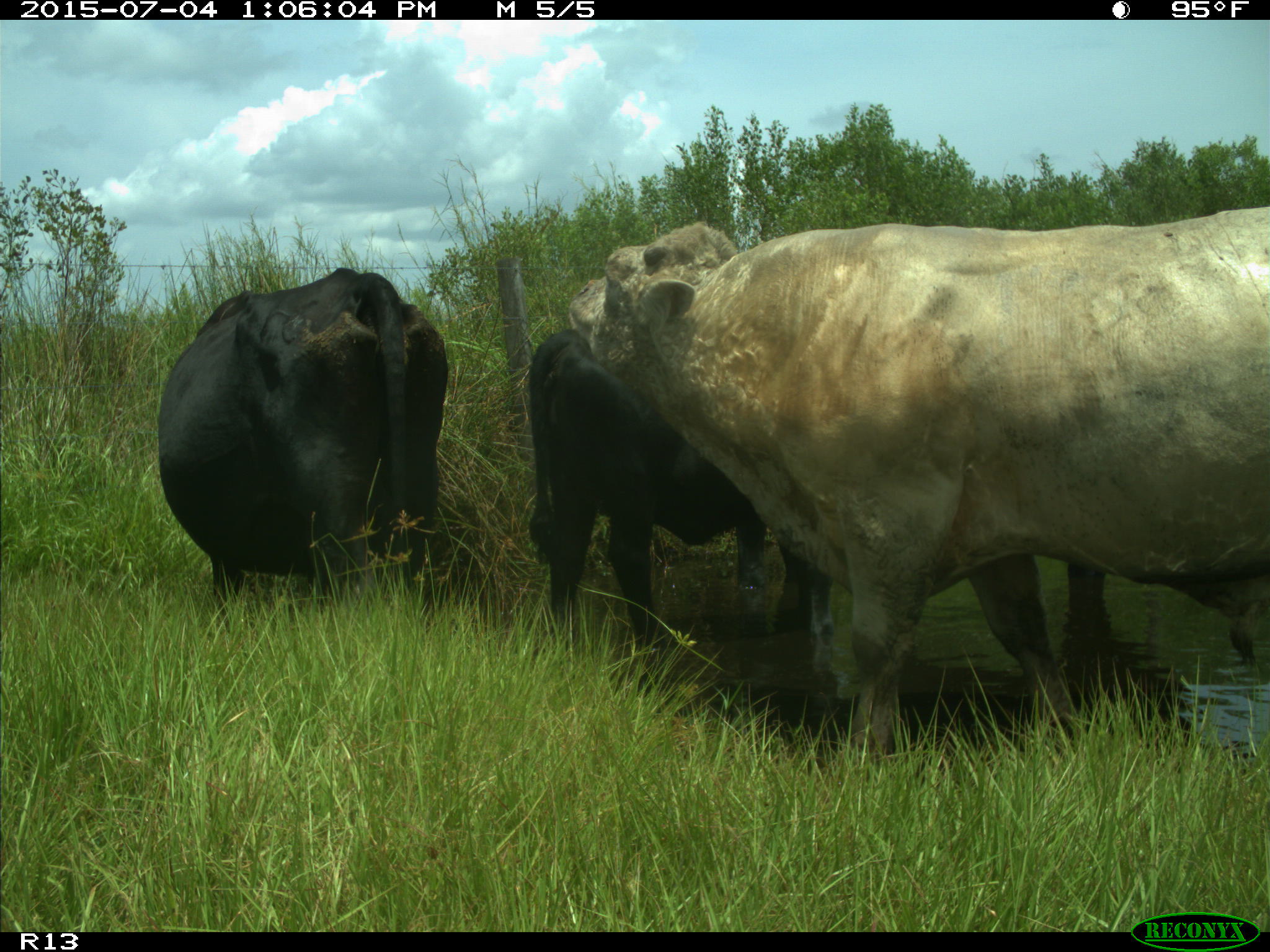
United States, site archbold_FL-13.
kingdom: Animalia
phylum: Chordata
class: Mammalia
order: Artiodactyla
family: Bovidae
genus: Bos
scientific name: Bos taurus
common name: domestic cow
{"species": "Bos taurus (domestic cow)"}